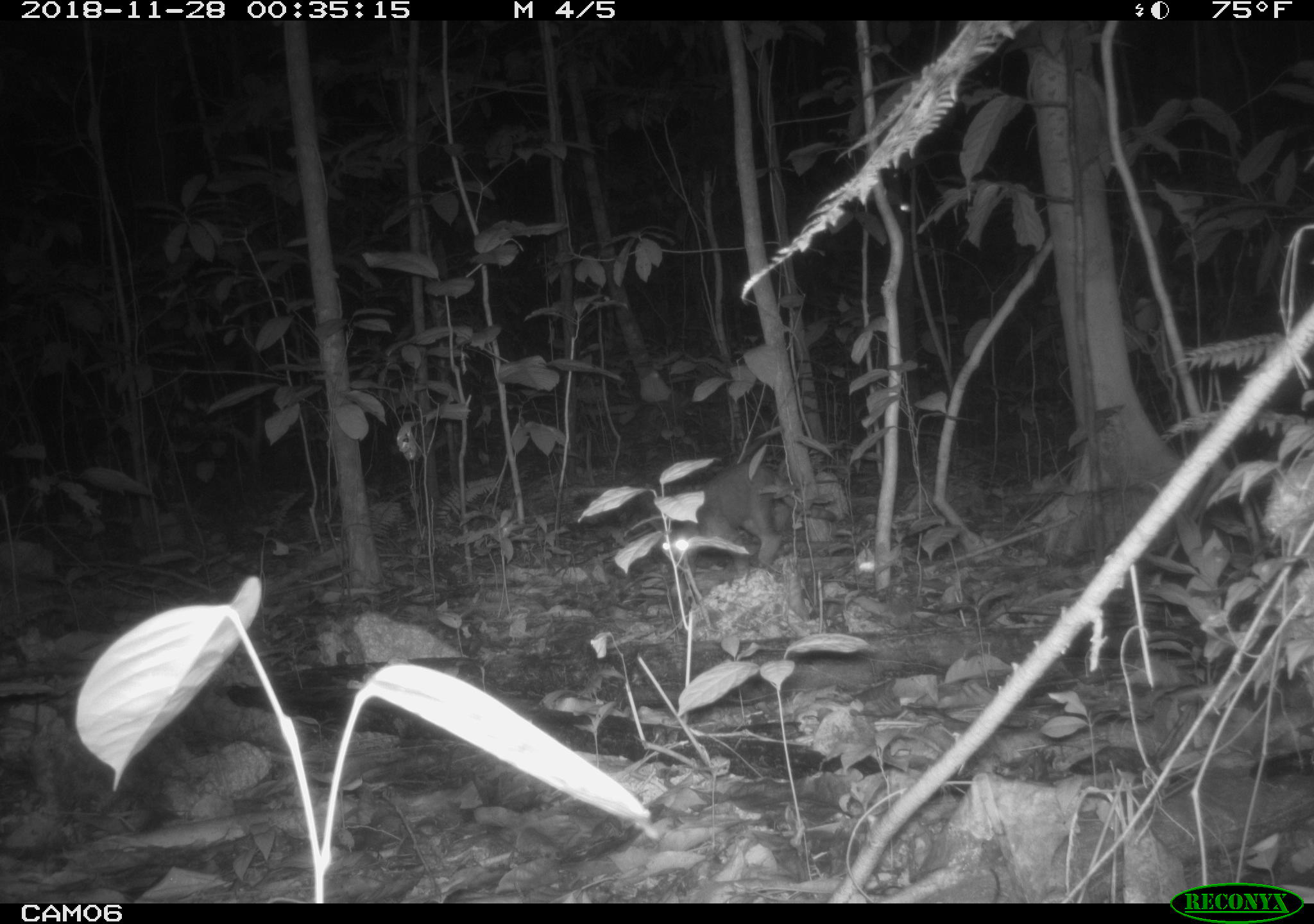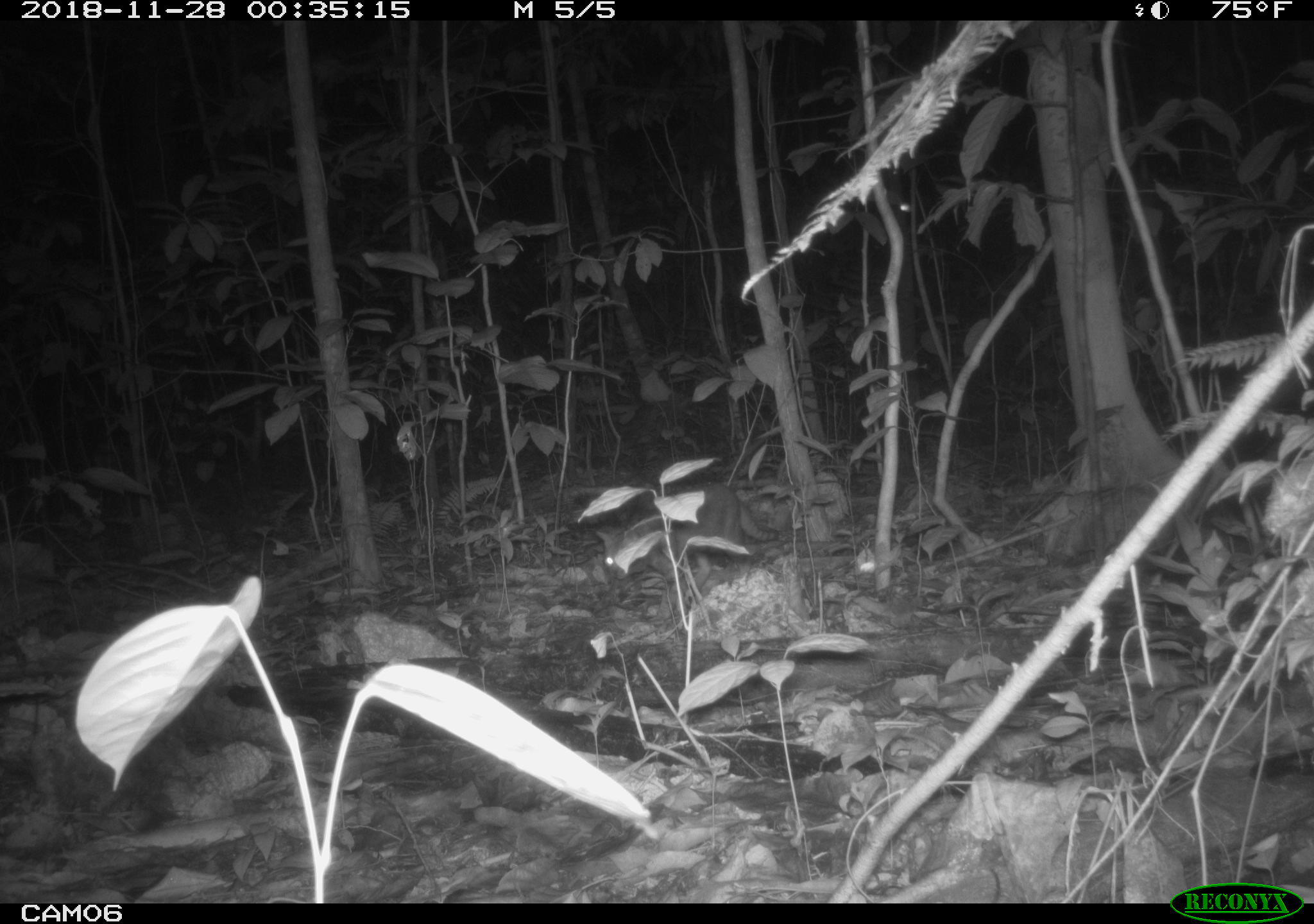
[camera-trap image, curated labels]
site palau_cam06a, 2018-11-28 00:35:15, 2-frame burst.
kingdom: Animalia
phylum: Chordata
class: Mammalia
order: Carnivora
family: Felidae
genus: Felis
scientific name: Felis catus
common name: cat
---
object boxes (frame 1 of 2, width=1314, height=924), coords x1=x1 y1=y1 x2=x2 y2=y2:
cat: x1=574 y1=449 x2=787 y2=576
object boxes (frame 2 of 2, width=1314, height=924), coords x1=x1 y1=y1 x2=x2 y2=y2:
cat: x1=584 y1=479 x2=787 y2=587